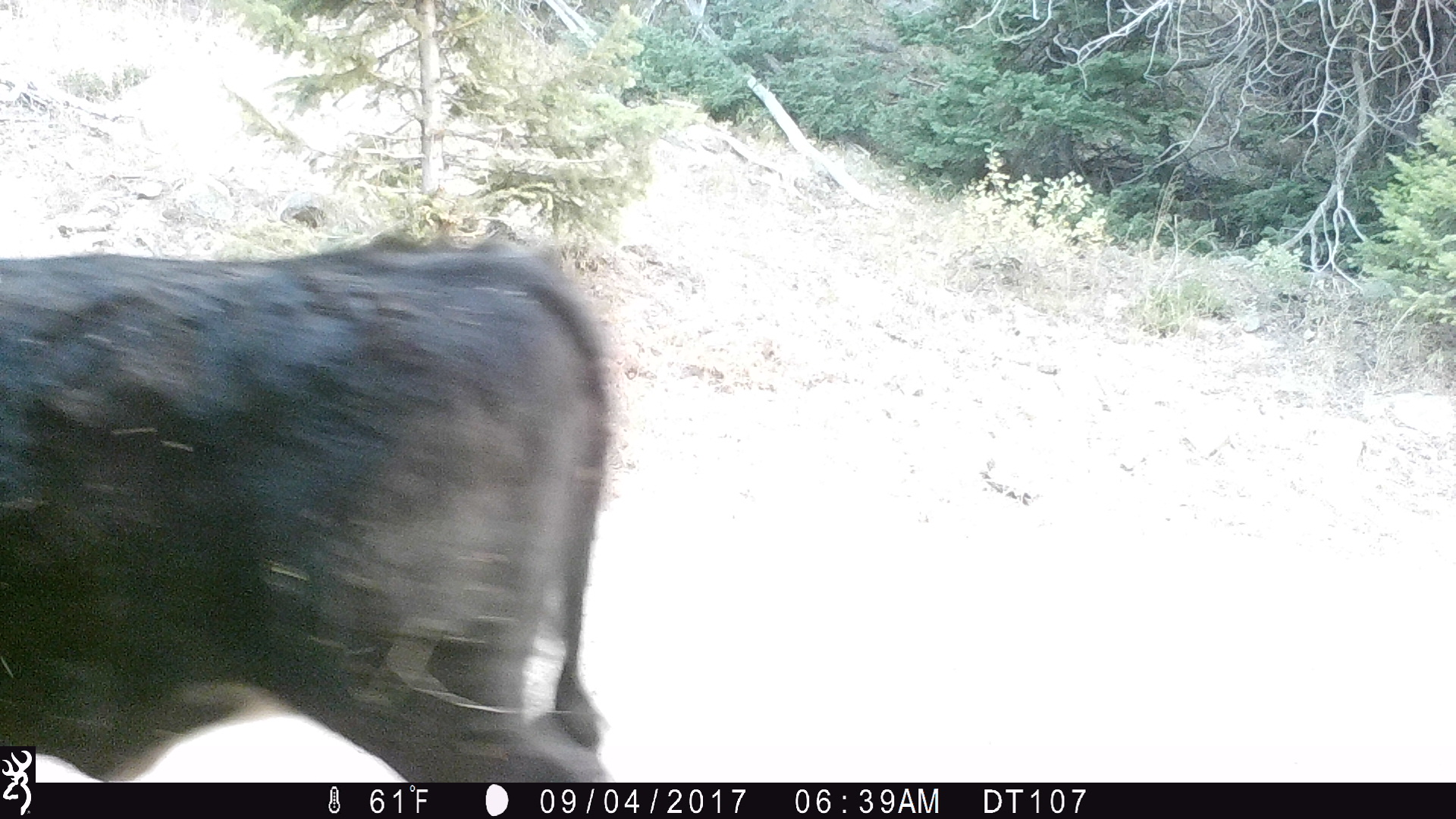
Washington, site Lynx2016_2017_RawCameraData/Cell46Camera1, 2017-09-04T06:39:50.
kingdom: Animalia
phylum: Chordata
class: Mammalia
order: Artiodactyla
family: Bovidae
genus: Bos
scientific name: Bos taurus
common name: domestic cattle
Domestic cattle (Bos taurus). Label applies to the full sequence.